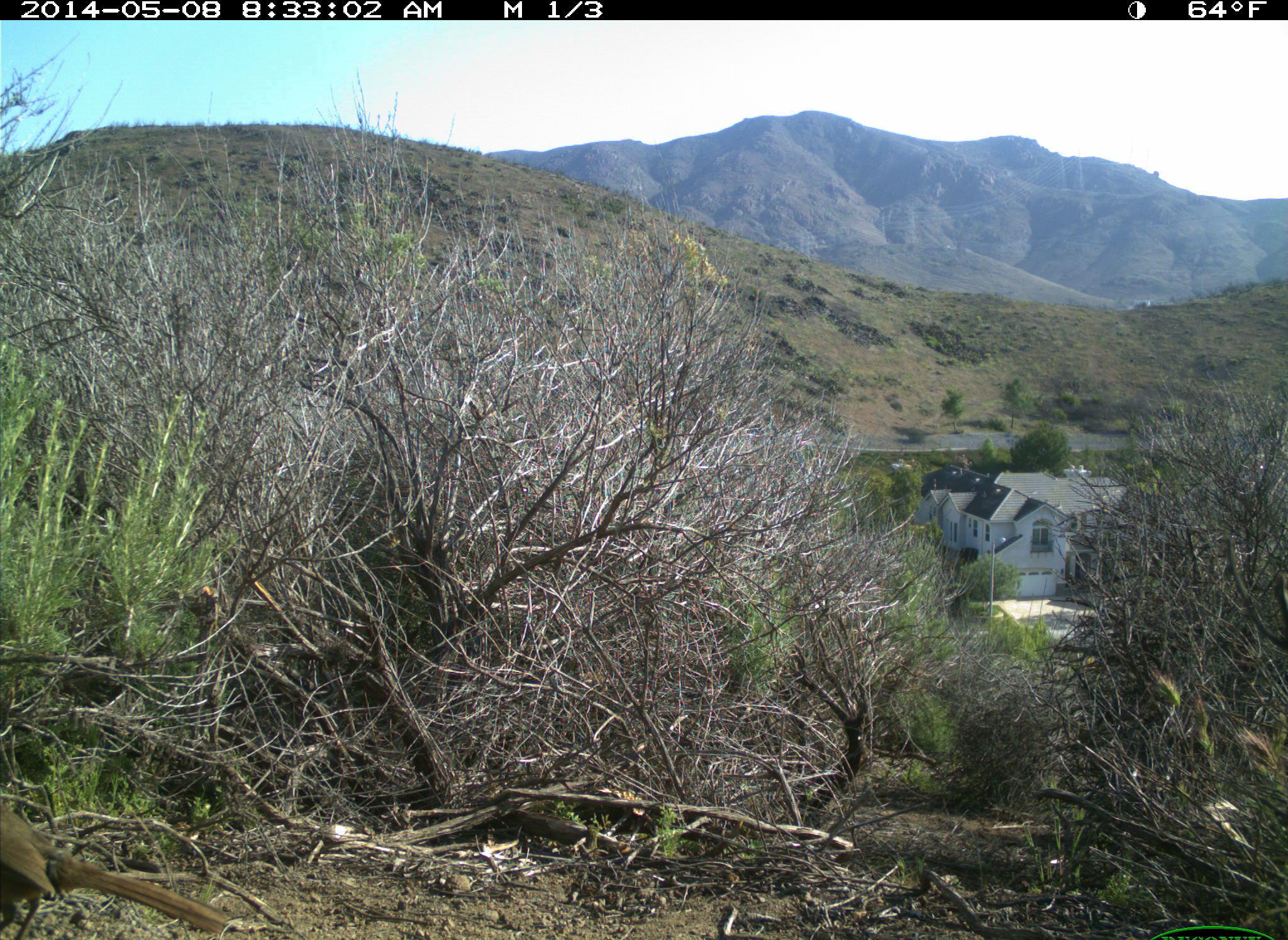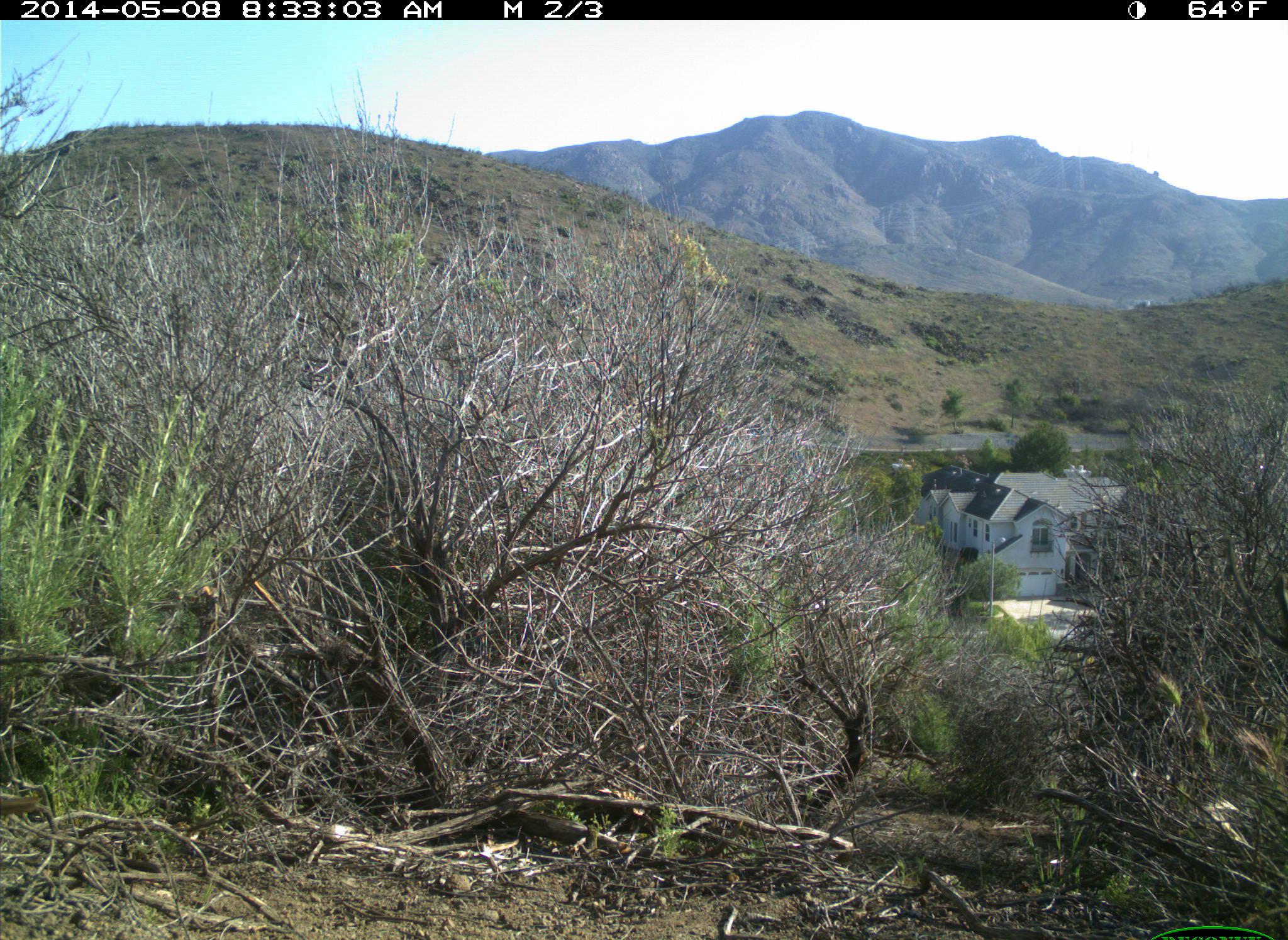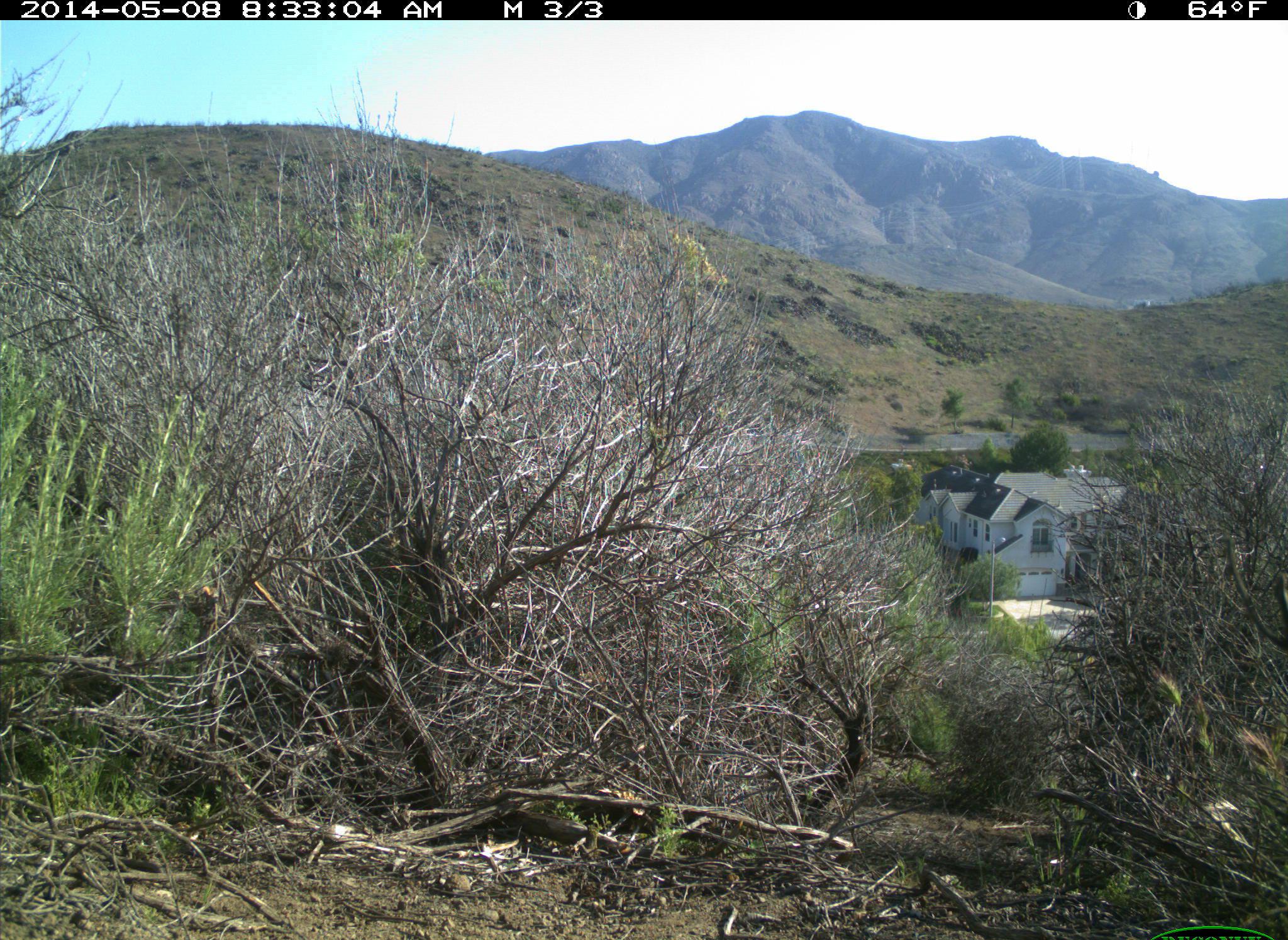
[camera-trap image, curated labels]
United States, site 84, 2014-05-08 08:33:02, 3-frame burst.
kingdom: Animalia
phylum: Chordata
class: Aves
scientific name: Aves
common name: bird